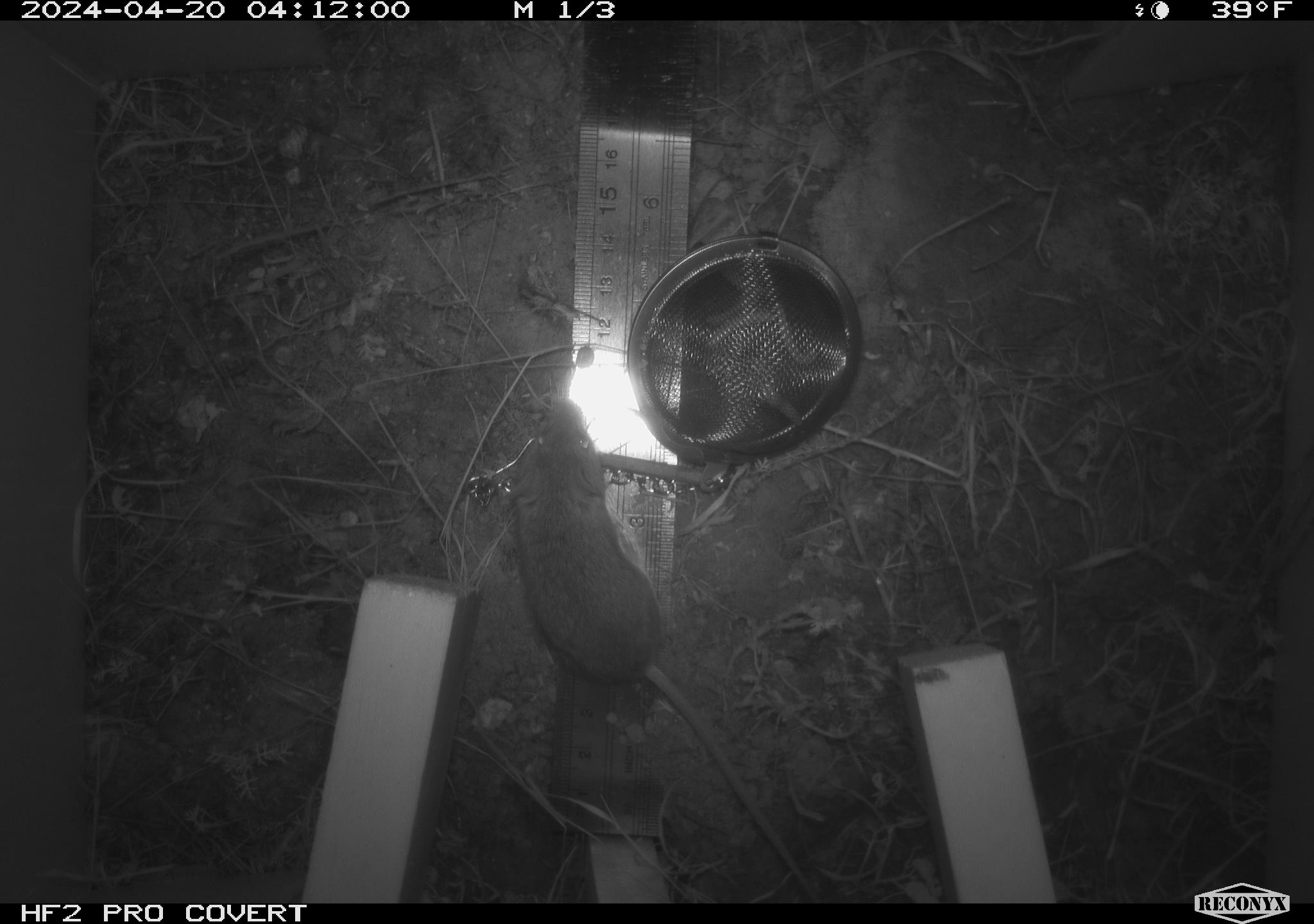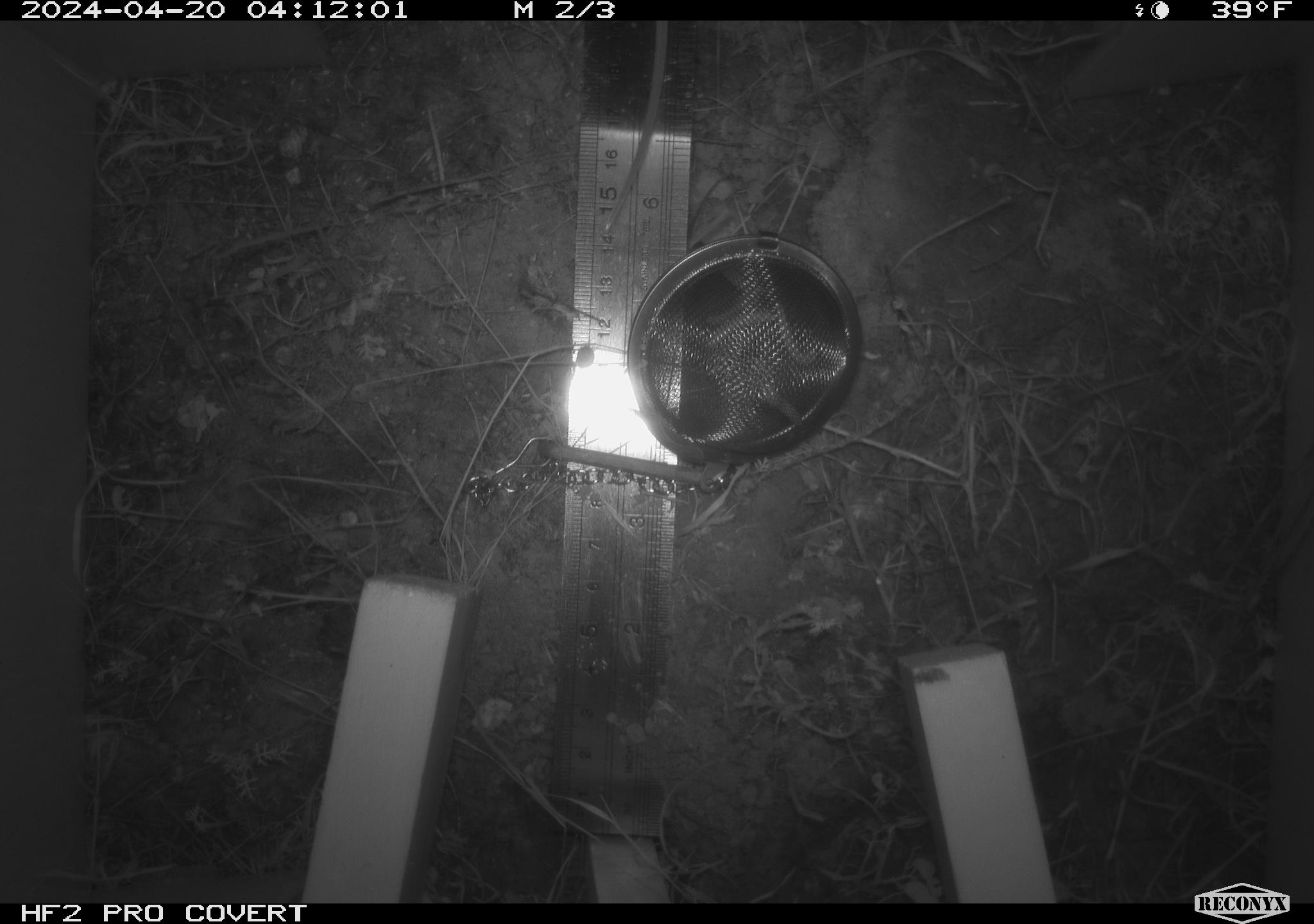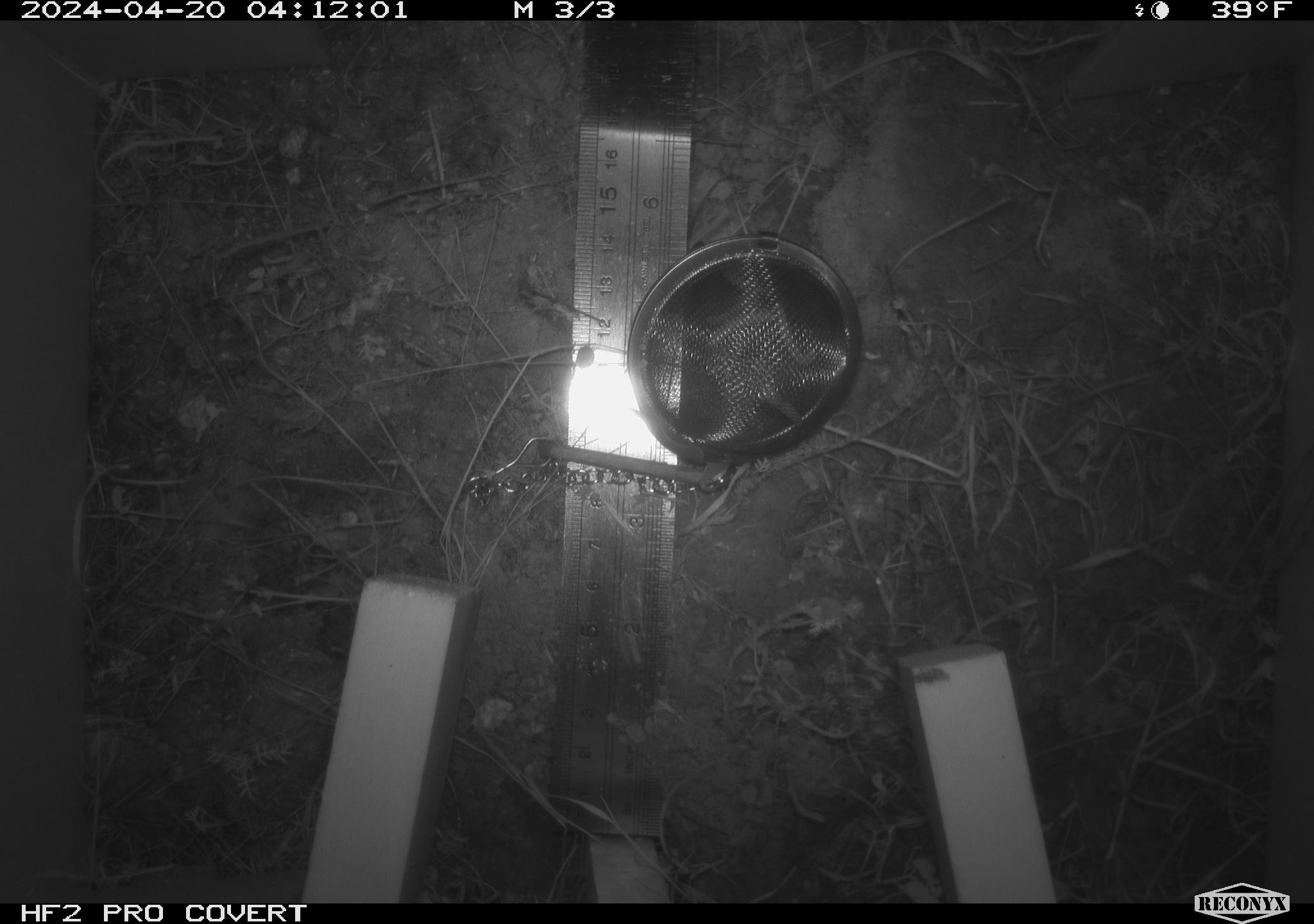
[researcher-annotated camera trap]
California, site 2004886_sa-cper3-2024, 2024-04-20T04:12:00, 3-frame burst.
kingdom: Animalia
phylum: Chordata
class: Mammalia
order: Rodentia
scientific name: Rodentia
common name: rodent